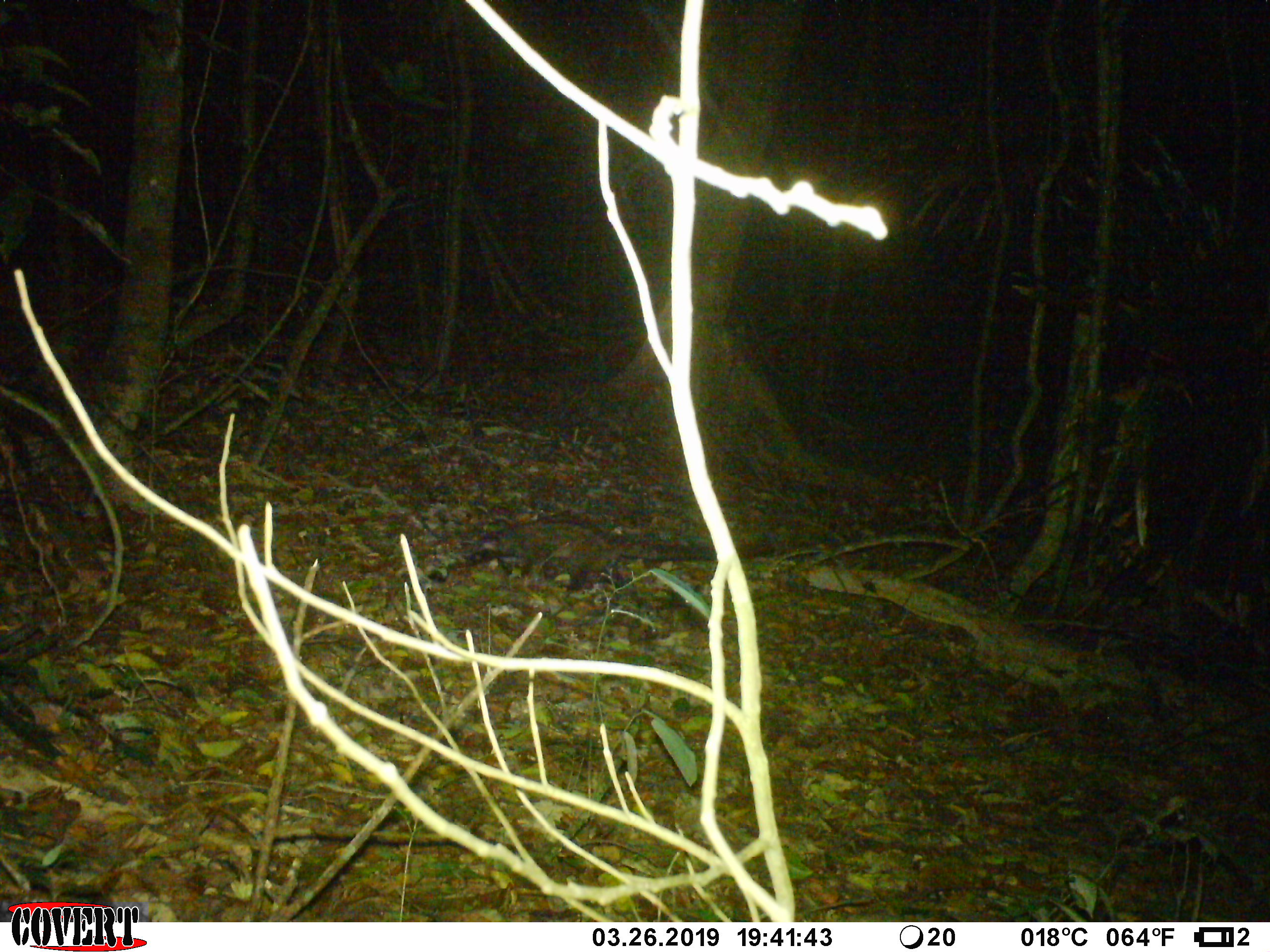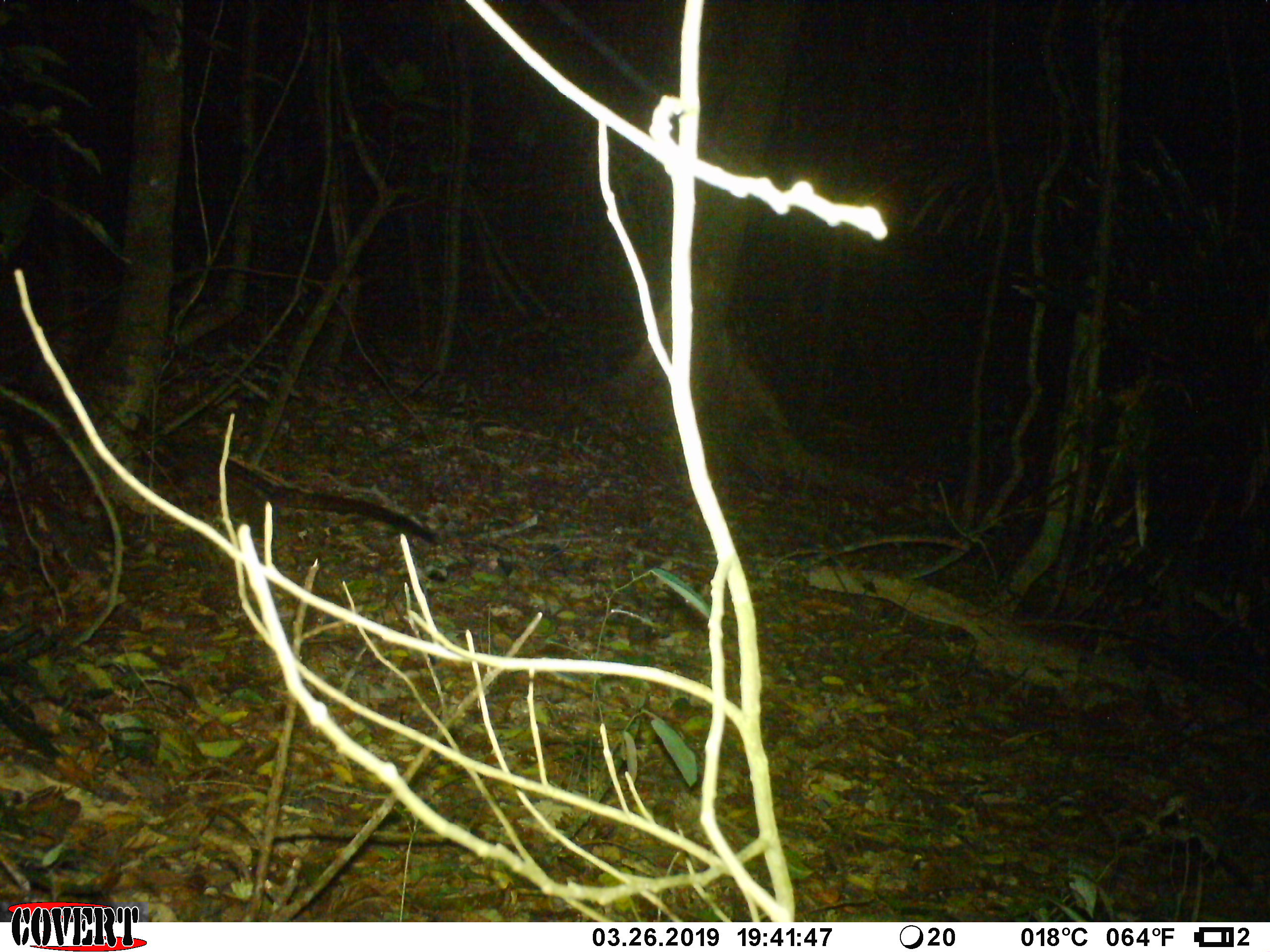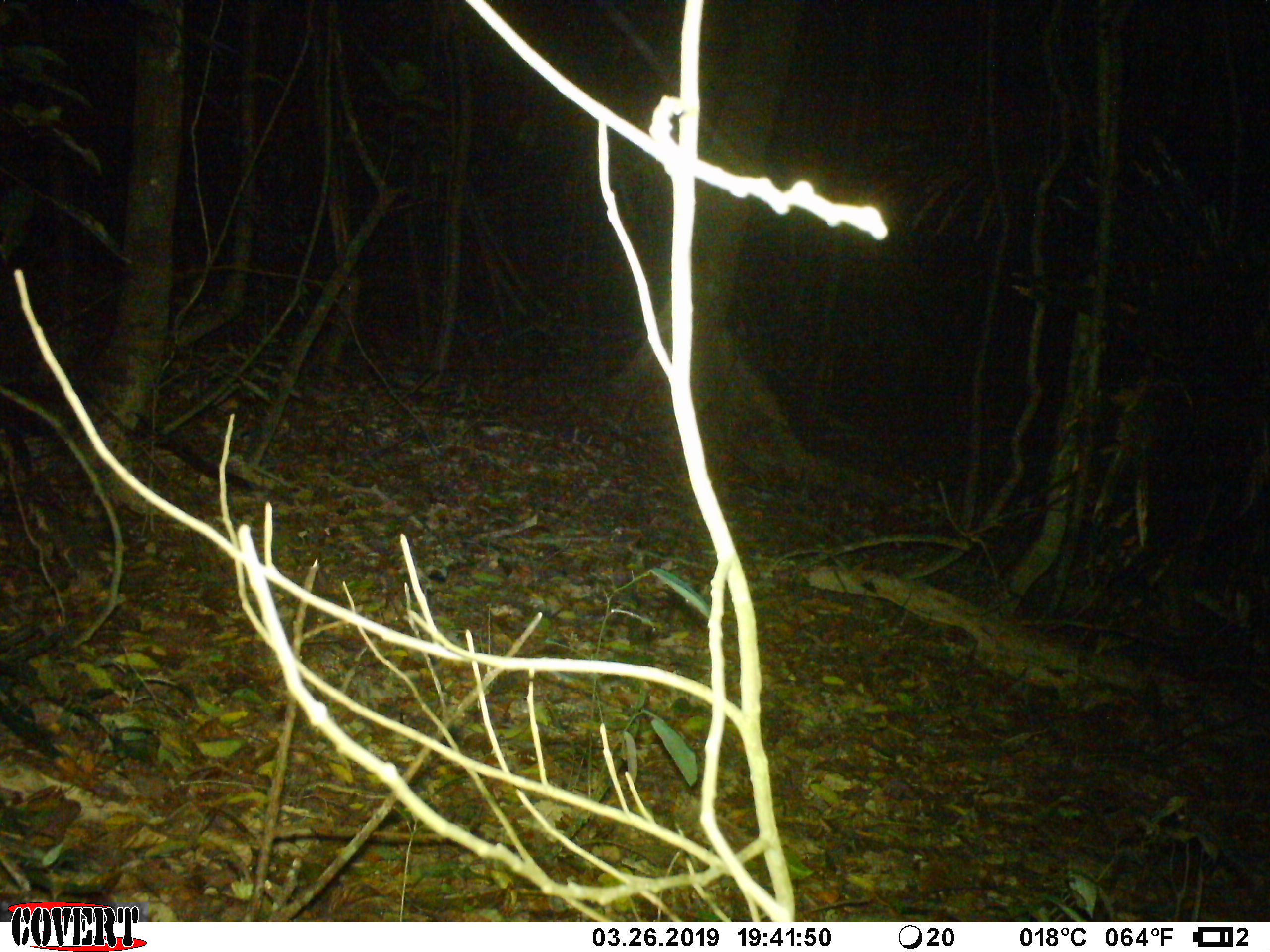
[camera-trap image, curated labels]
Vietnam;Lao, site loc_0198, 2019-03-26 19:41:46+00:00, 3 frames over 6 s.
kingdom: Animalia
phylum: Chordata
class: Mammalia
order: Carnivora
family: Viverridae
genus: Paradoxurus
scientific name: Paradoxurus hermaphroditus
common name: common palm civet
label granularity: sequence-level